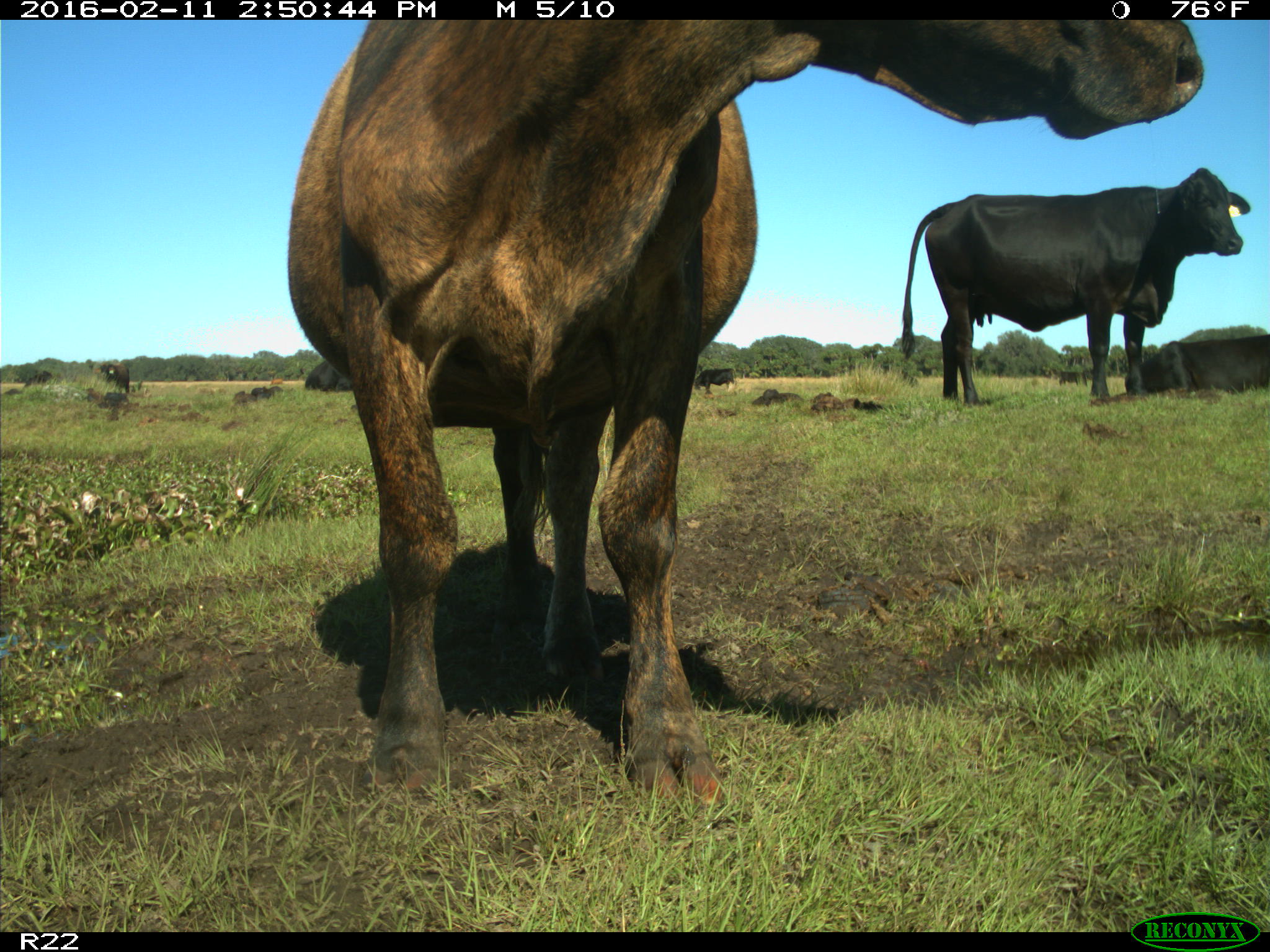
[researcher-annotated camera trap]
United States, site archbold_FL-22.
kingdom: Animalia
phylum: Chordata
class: Mammalia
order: Artiodactyla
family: Bovidae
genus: Bos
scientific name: Bos taurus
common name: domestic cow